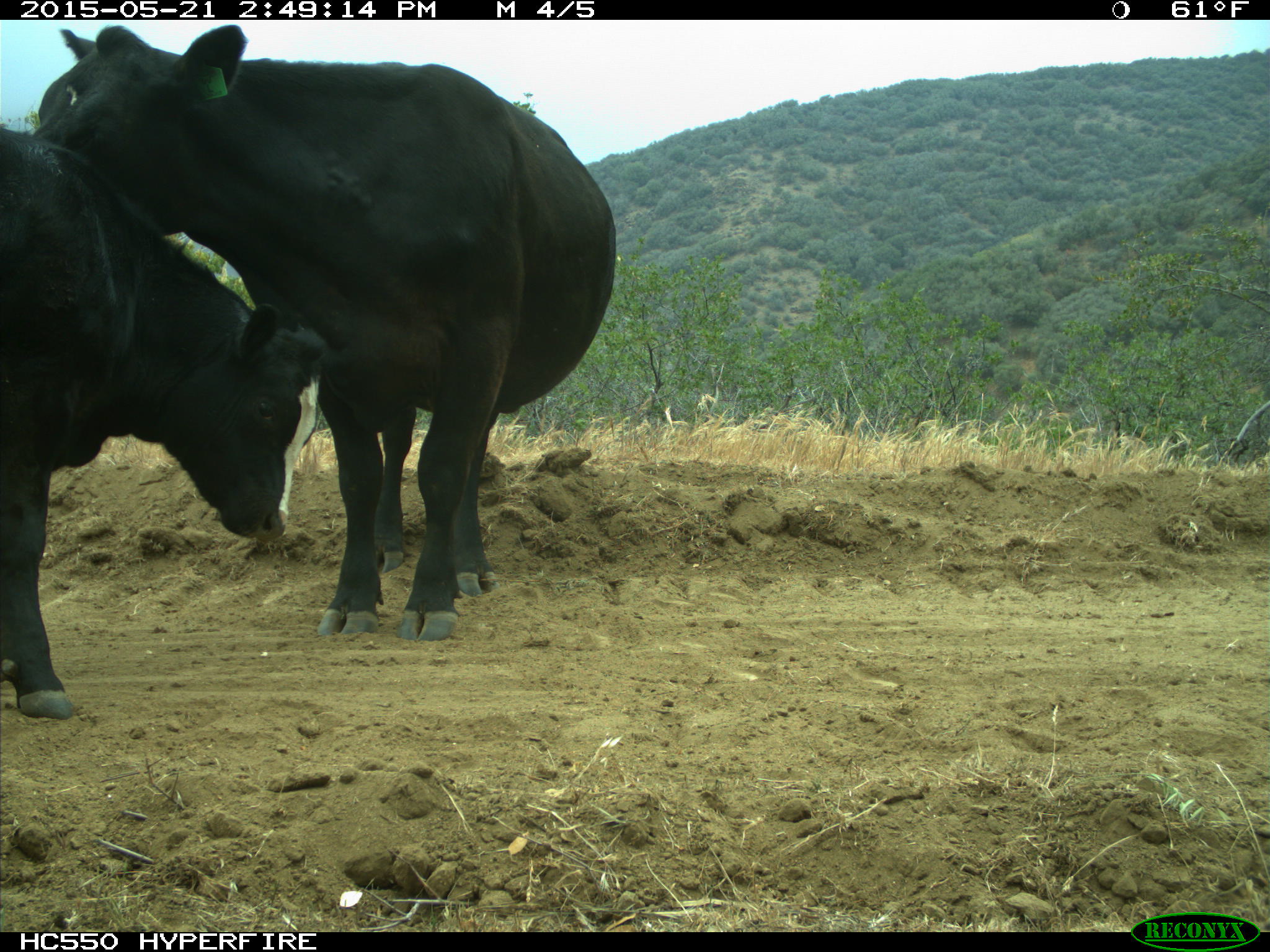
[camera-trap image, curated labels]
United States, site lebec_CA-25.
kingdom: Animalia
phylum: Chordata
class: Mammalia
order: Artiodactyla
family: Bovidae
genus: Bos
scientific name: Bos taurus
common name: domestic cow